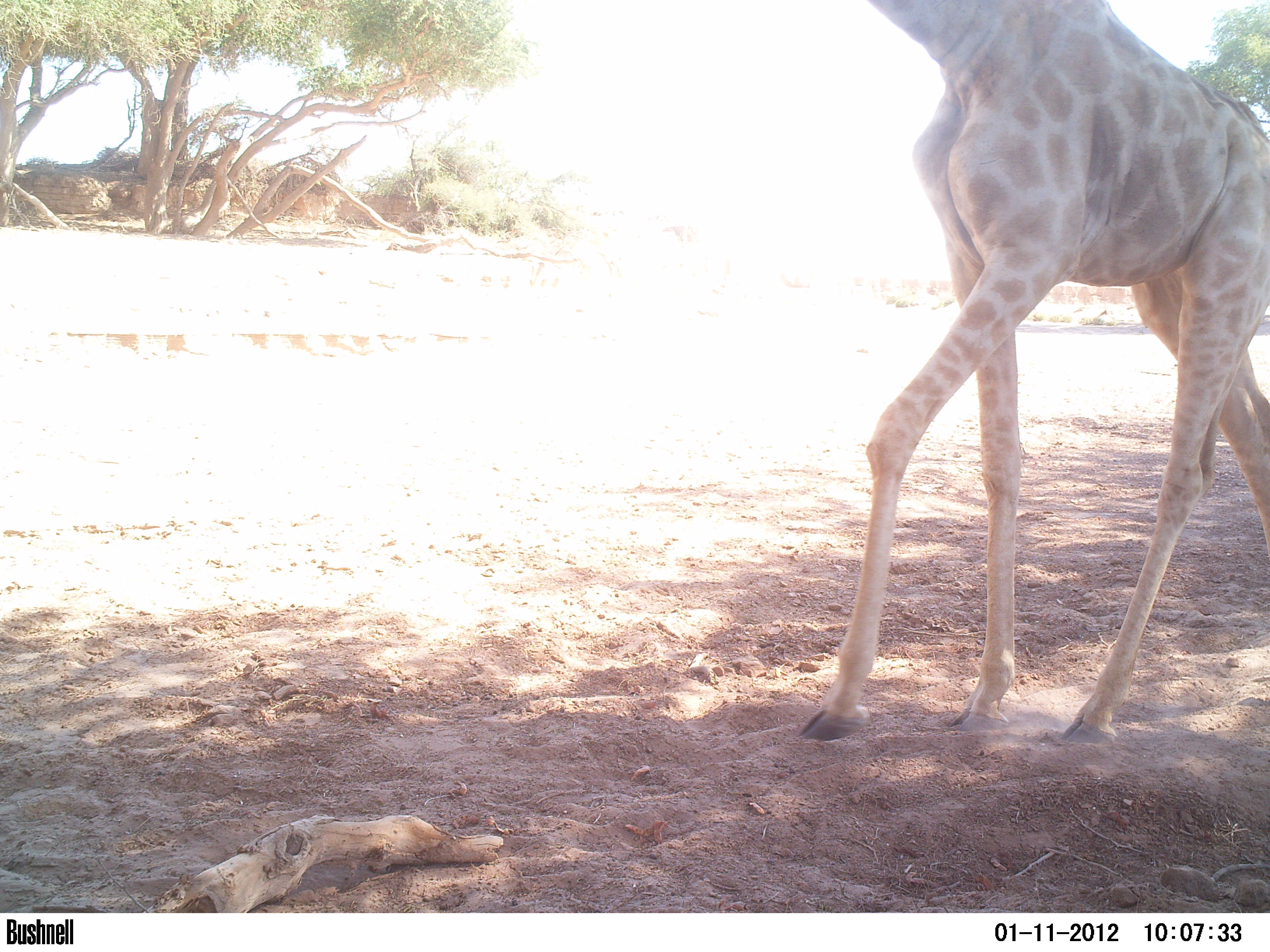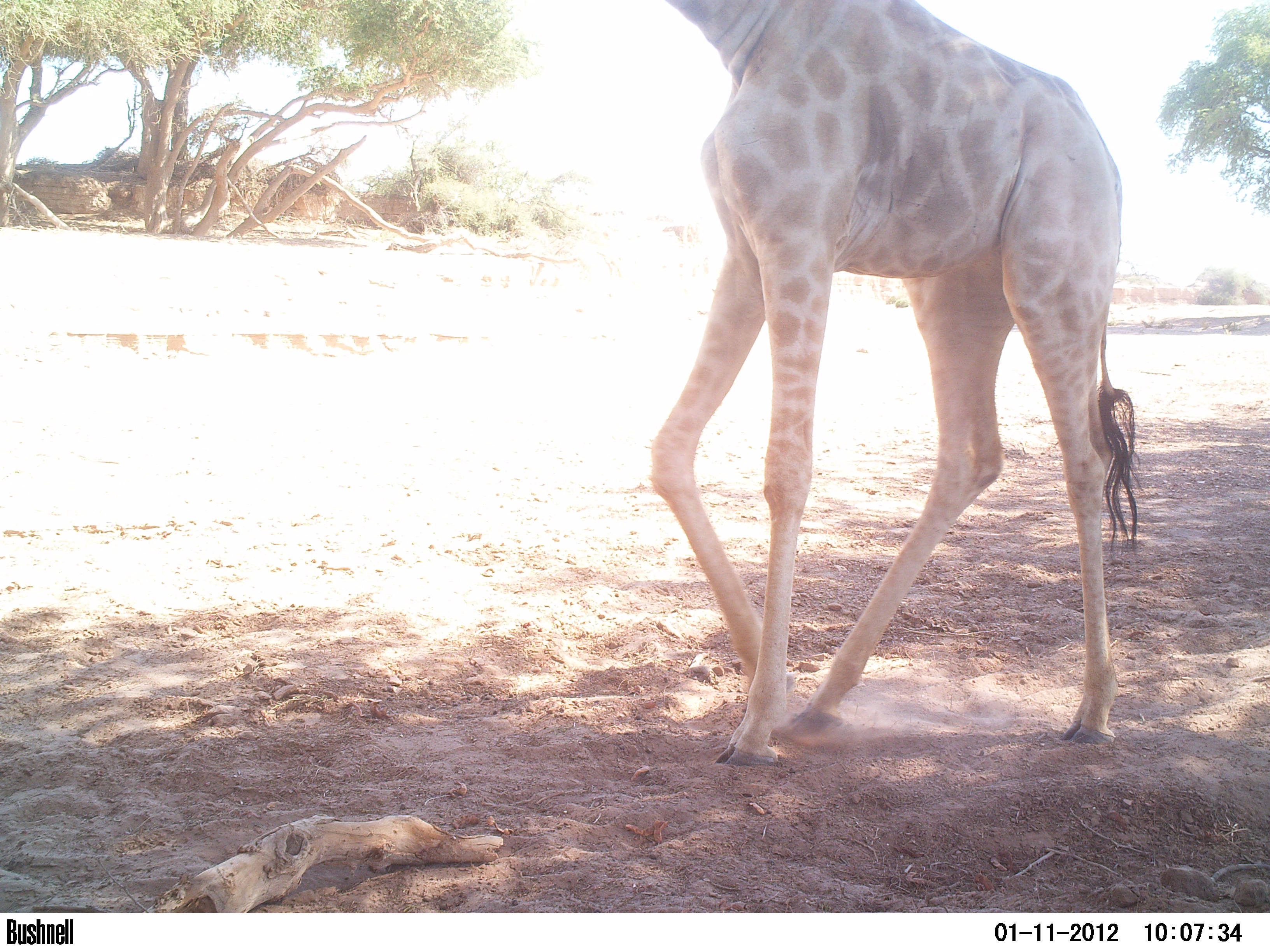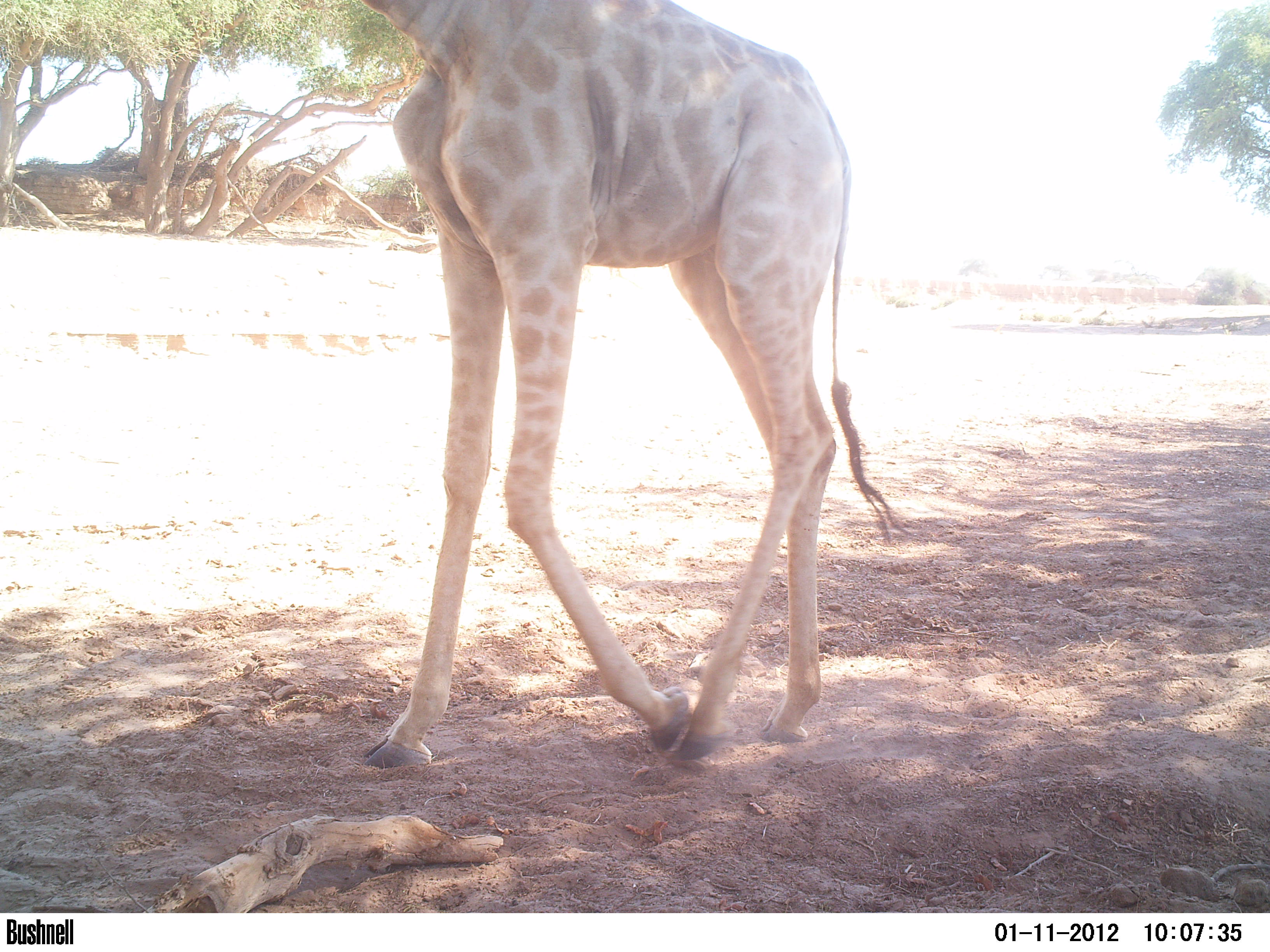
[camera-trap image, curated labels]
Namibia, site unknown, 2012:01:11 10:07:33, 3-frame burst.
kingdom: Animalia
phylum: Chordata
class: Mammalia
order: Artiodactyla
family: Giraffidae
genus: Giraffa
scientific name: Giraffa camelopardalis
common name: giraffe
Giraffa camelopardalis (giraffe).